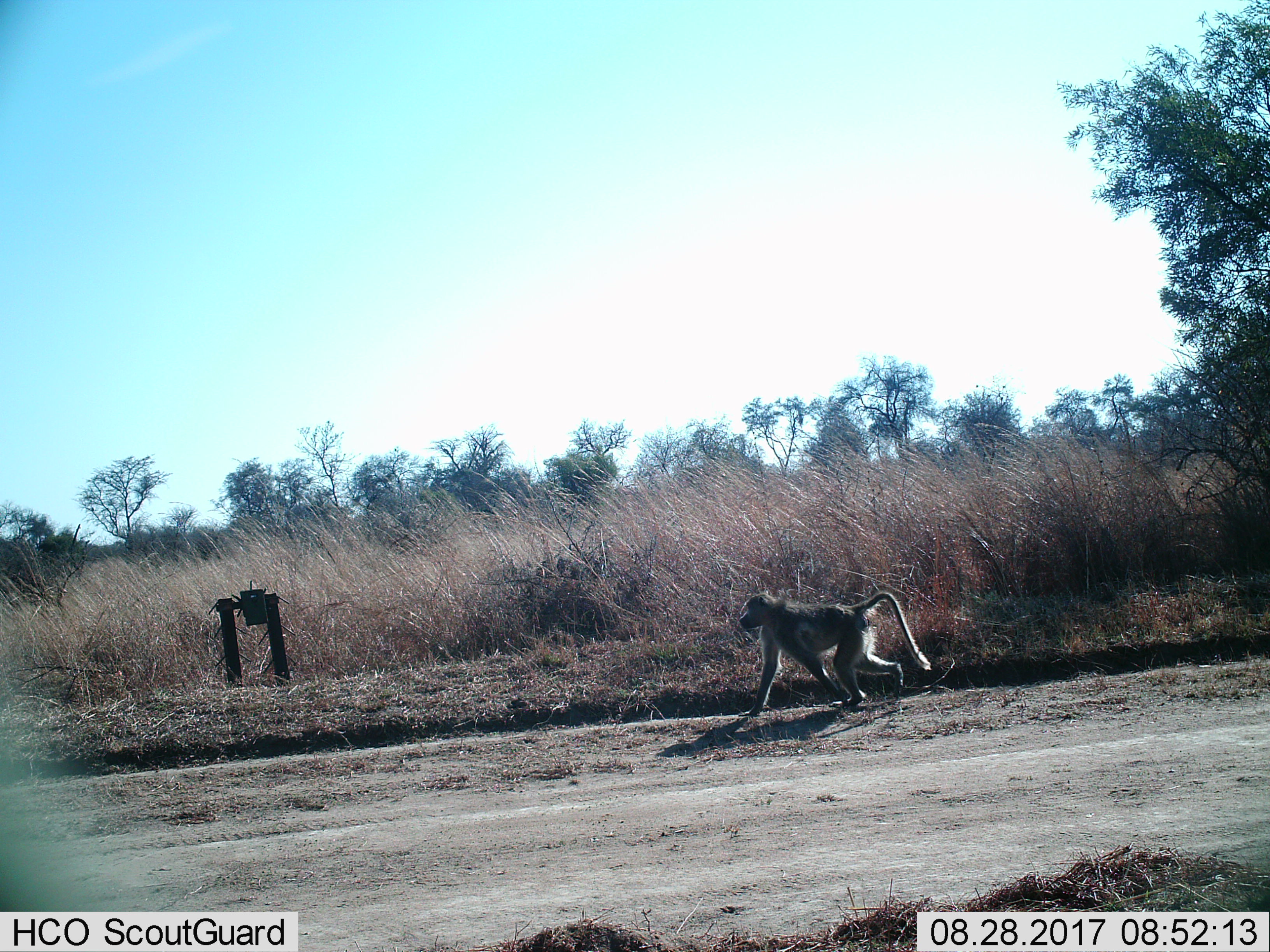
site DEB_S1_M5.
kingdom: Animalia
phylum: Chordata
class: Mammalia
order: Primates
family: Cercopithecidae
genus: Papio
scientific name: Papio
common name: baboon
Baboon (Papio), count 1. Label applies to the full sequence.